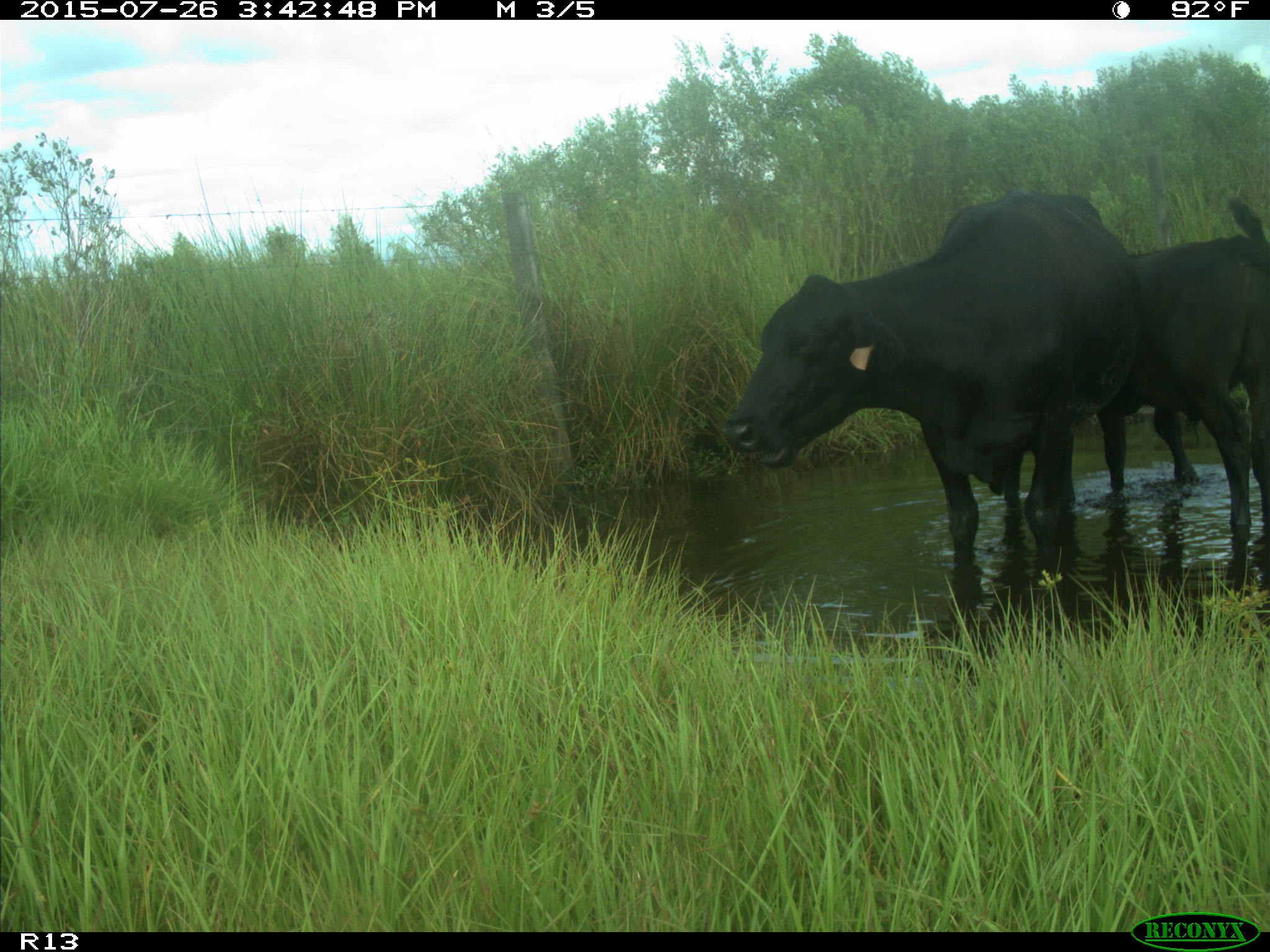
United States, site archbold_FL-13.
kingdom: Animalia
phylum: Chordata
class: Mammalia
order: Artiodactyla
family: Bovidae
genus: Bos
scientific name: Bos taurus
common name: domestic cow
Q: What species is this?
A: Bos taurus (domestic cow).